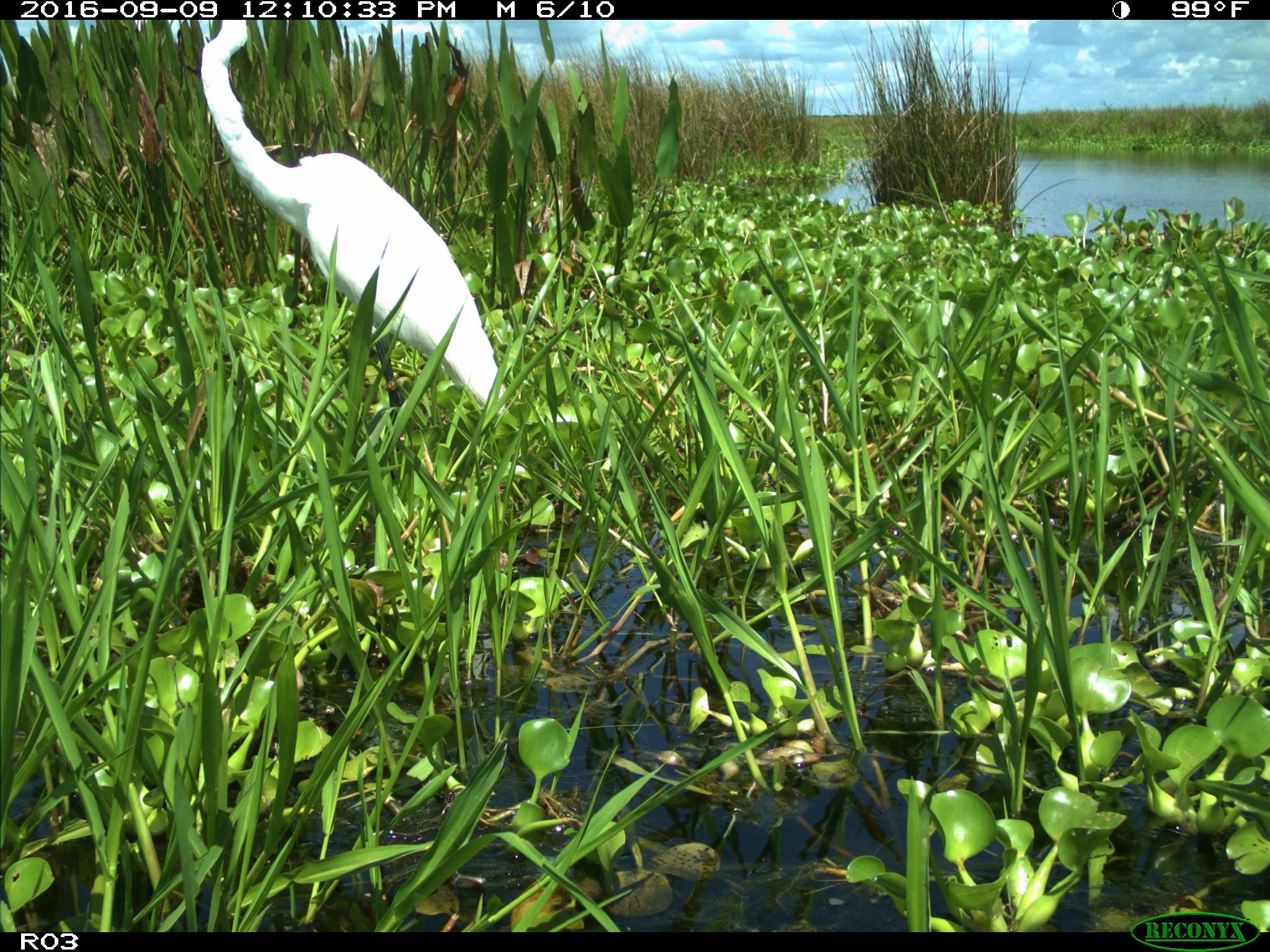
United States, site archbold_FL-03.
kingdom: Animalia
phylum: Chordata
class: Aves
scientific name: Aves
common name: birds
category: unidentified bird